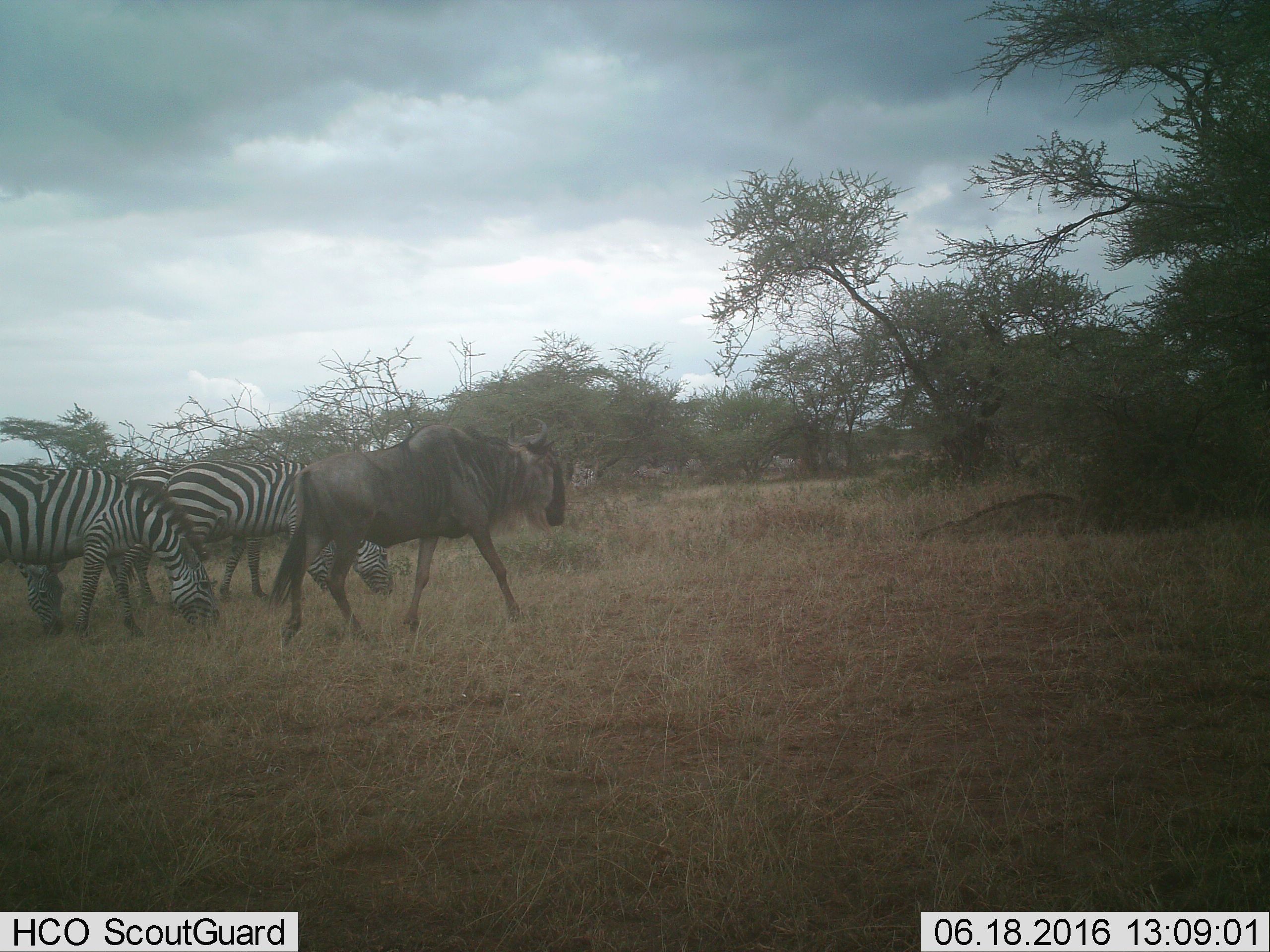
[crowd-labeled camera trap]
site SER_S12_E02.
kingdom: Animalia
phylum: Chordata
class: Mammalia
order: Artiodactyla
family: Bovidae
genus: Connochaetes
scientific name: Connochaetes taurinus taurinus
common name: blue wildebeest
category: wildebeestblue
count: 1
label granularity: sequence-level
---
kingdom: Animalia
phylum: Chordata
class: Mammalia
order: Perissodactyla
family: Equidae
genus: Equus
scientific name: Equus quagga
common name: plains zebra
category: zebraplains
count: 4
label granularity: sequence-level